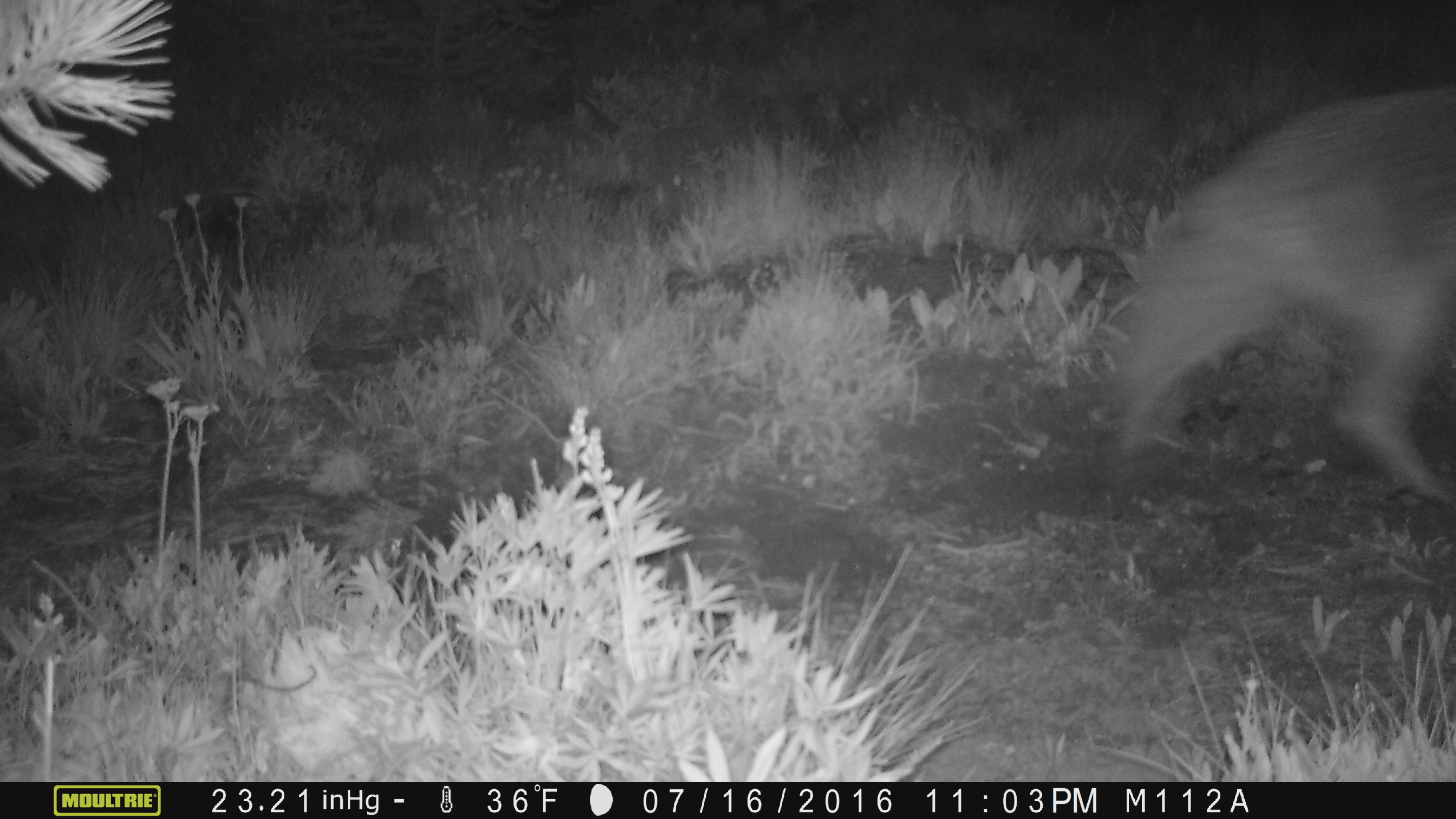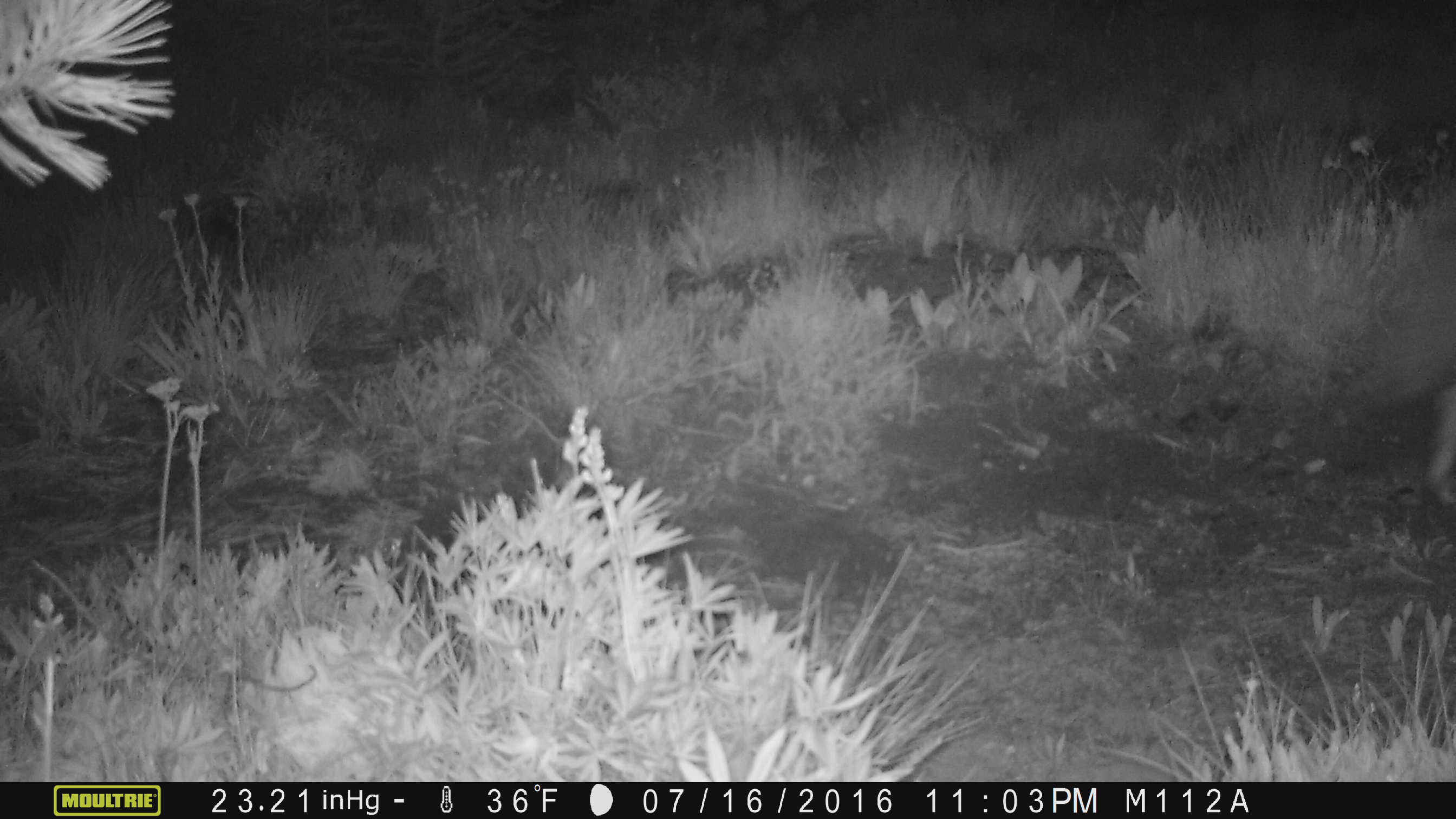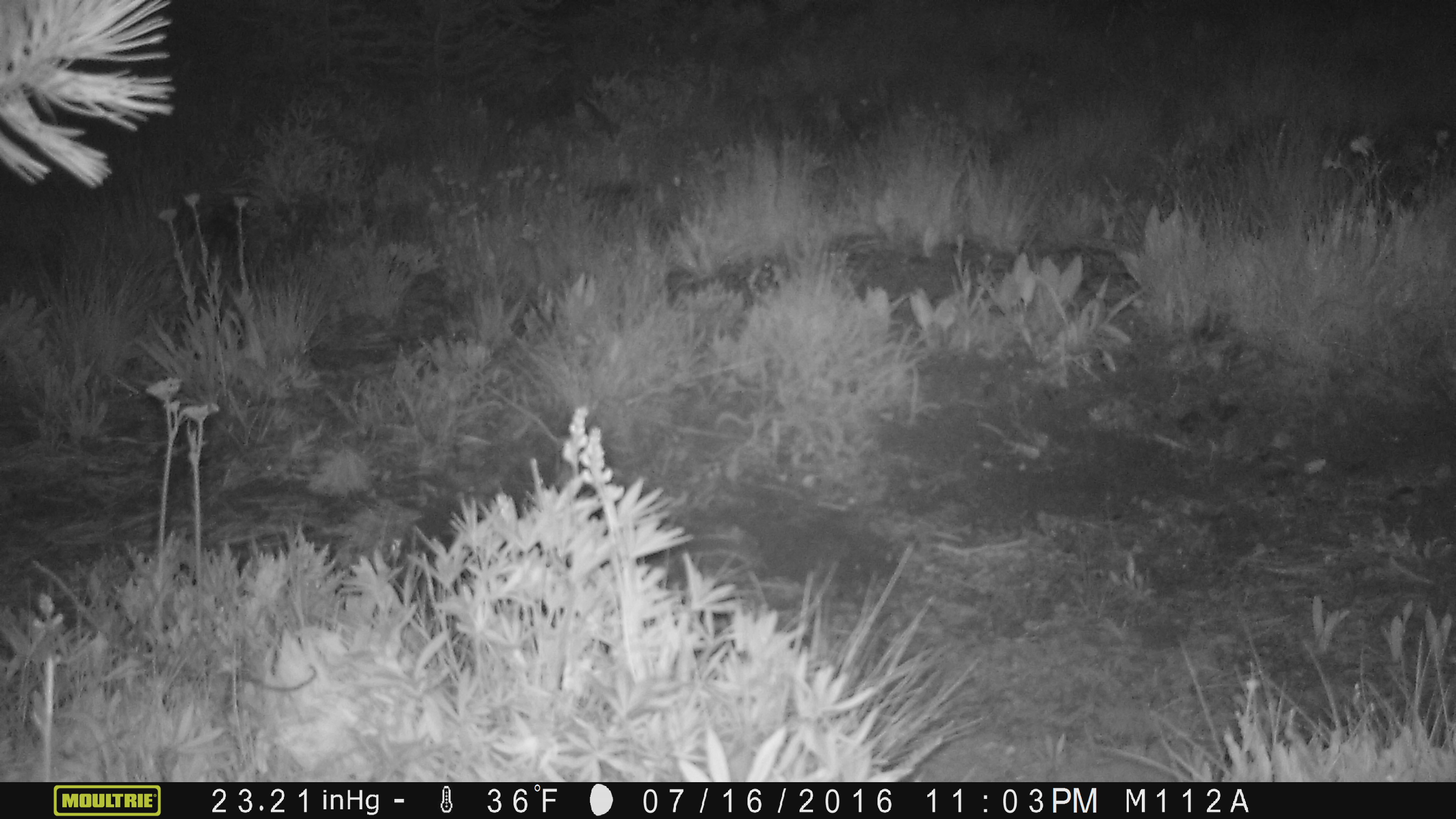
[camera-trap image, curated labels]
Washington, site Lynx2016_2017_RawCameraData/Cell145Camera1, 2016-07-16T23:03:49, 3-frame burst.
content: unidentified animal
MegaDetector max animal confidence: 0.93